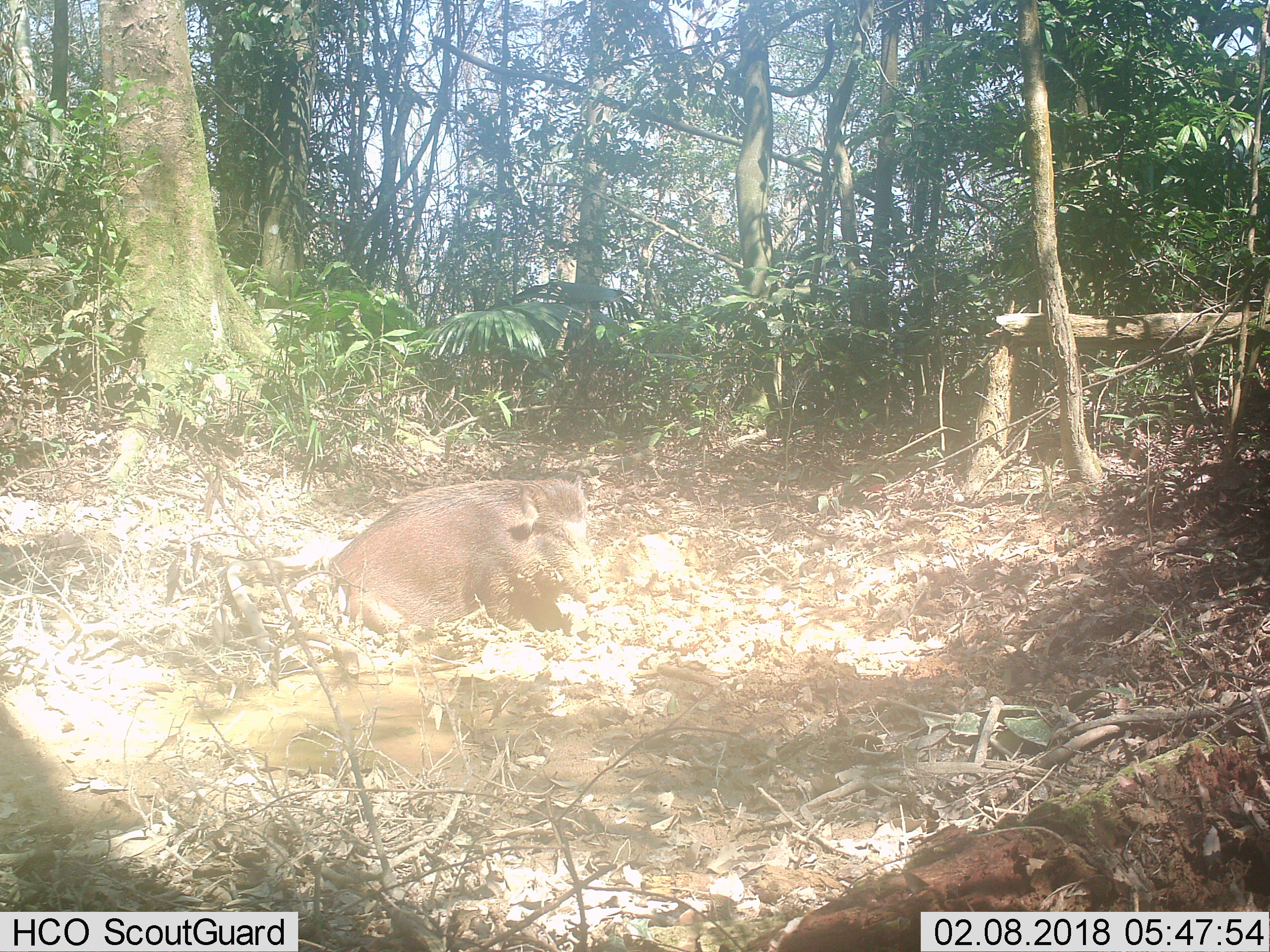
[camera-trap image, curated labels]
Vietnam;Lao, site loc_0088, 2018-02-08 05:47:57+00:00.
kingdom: Animalia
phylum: Chordata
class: Mammalia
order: Artiodactyla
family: Suidae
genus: Sus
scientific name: Sus scrofa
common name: eurasian wild pig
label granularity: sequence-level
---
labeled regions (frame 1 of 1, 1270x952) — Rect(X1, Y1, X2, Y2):
eurasian wild pig: Rect(329, 473, 608, 638)